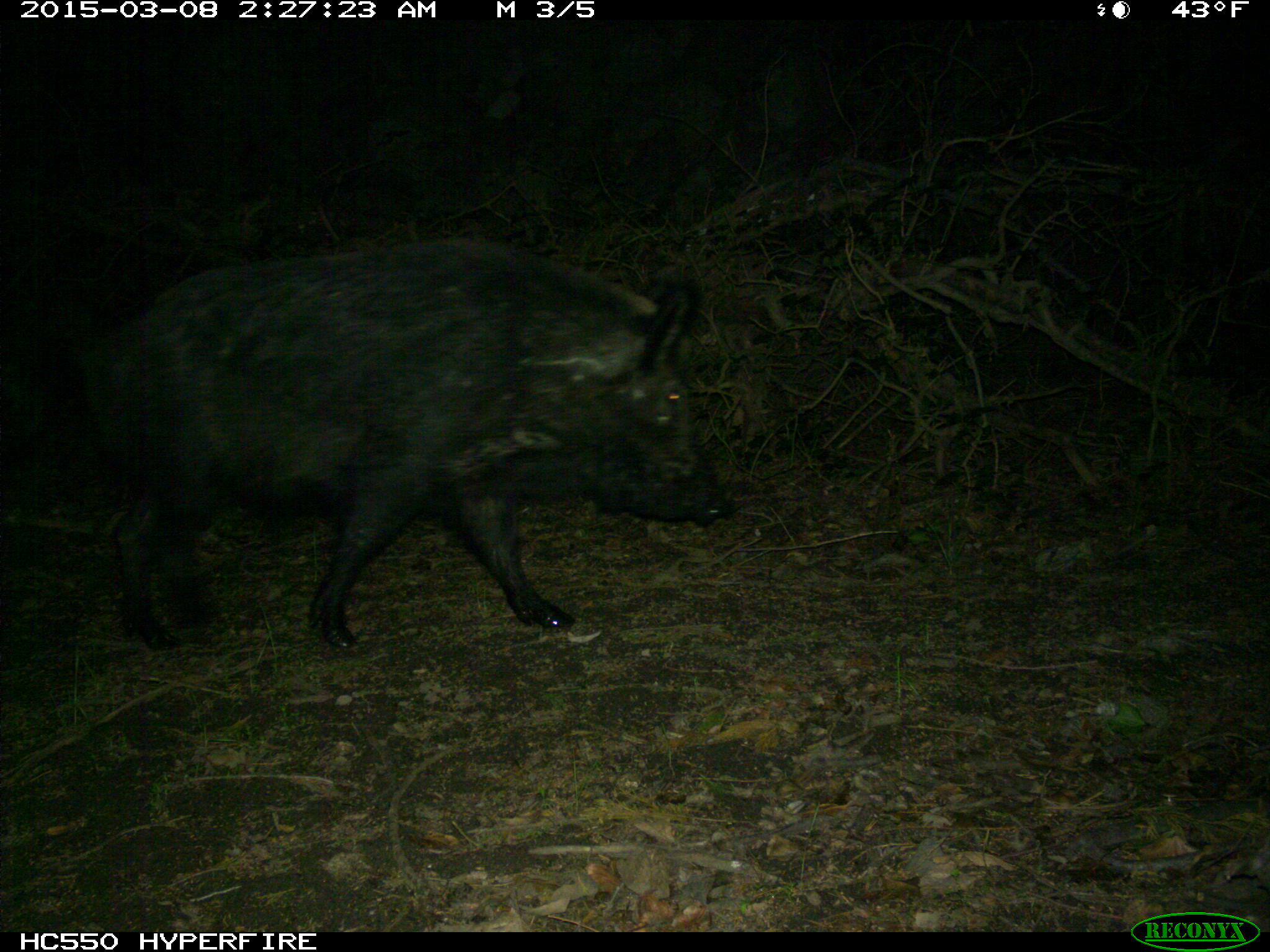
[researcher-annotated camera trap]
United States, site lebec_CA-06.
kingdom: Animalia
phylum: Chordata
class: Mammalia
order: Artiodactyla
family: Suidae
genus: Sus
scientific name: Sus scrofa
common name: wild boar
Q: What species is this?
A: Sus scrofa (wild boar).